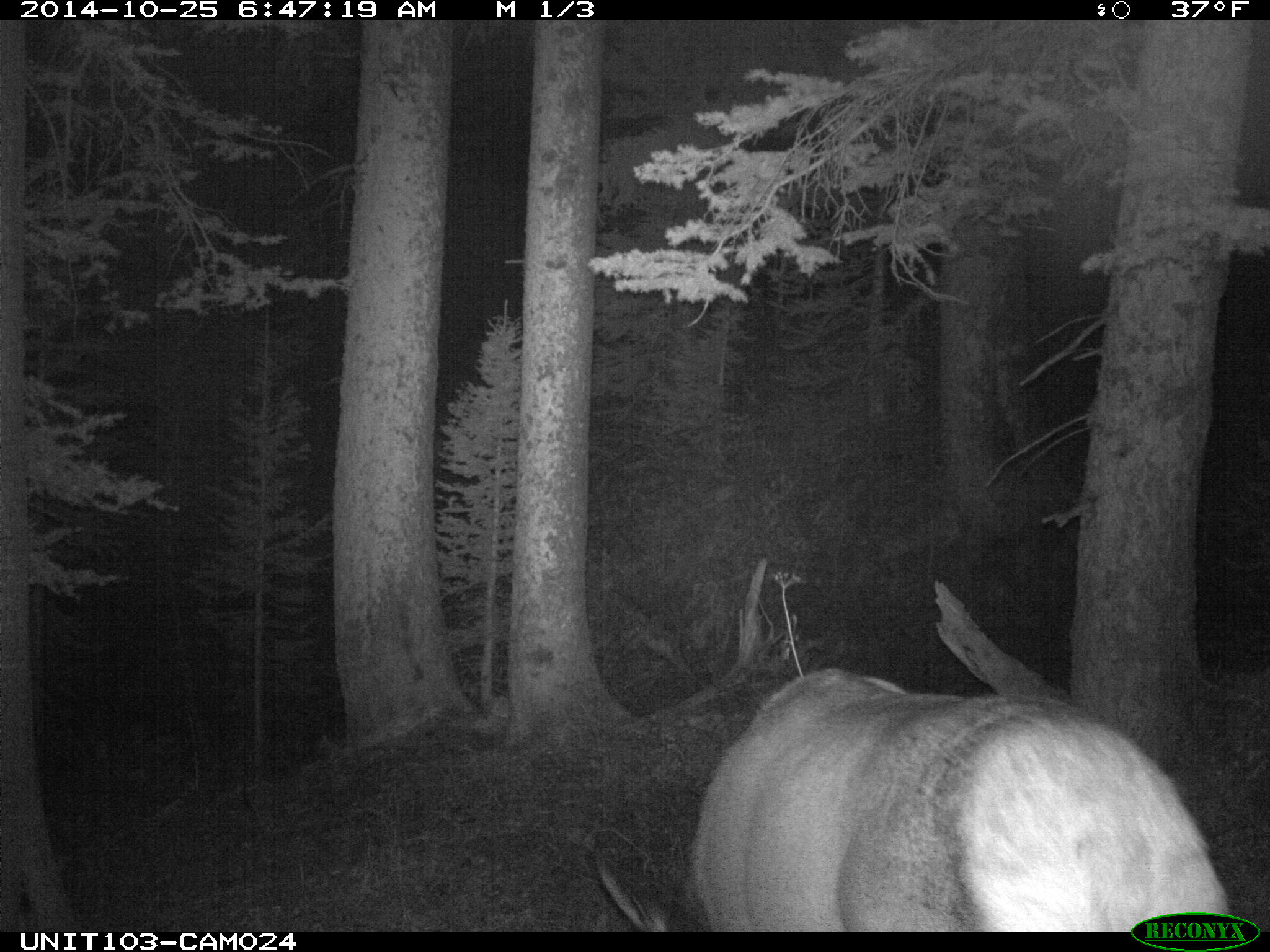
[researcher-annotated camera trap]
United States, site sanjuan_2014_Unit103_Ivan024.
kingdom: Animalia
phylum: Chordata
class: Mammalia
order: Artiodactyla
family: Cervidae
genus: Cervus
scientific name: Cervus elaphus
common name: red deer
Cervus elaphus (red deer).